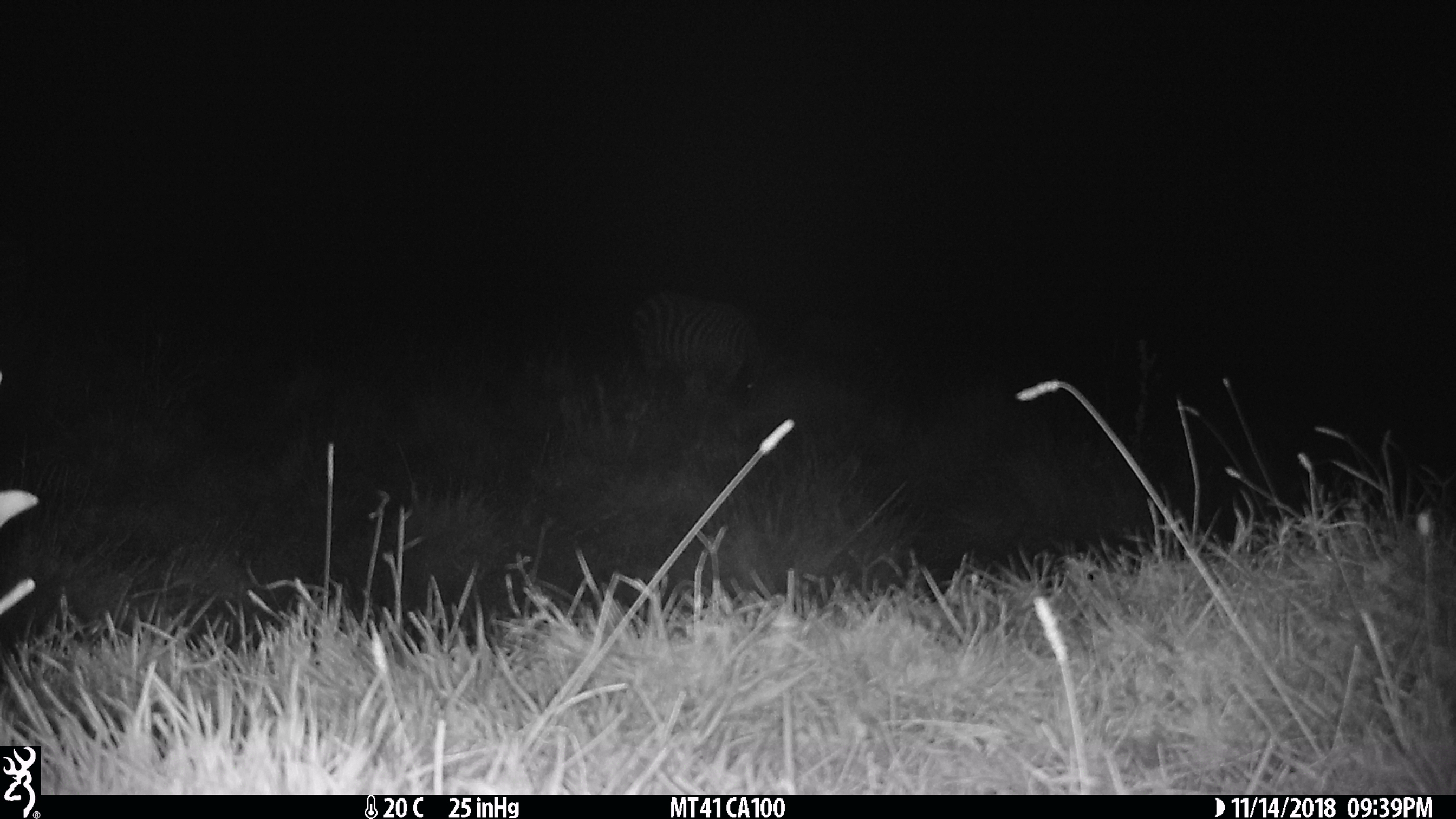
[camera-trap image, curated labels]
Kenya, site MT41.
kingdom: Animalia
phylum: Chordata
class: Mammalia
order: Perissodactyla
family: Equidae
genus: Equus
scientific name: Equus quagga burchellii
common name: burchell's zebra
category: zebra